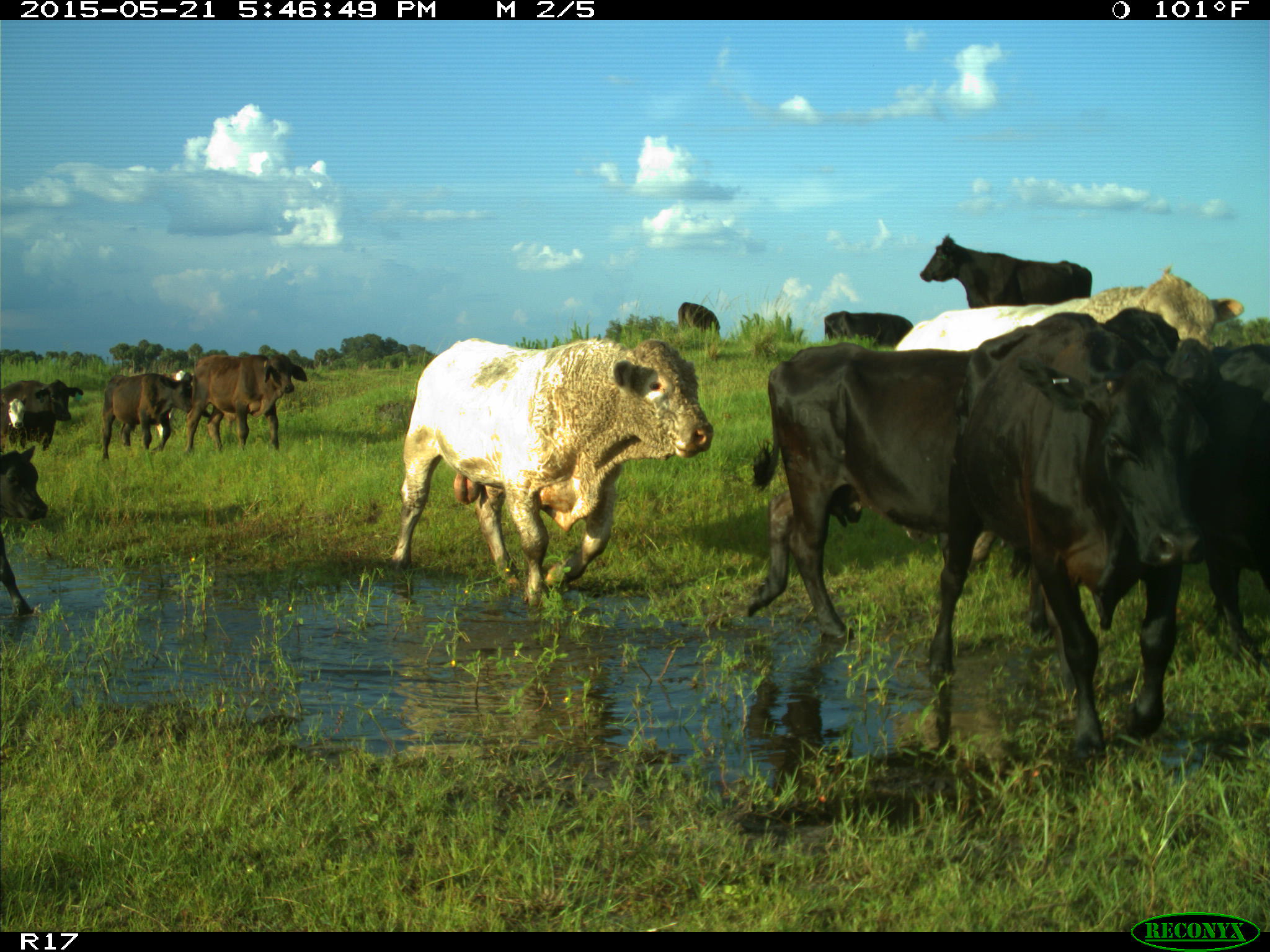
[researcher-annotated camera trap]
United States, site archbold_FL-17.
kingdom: Animalia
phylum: Chordata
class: Mammalia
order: Artiodactyla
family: Bovidae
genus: Bos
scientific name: Bos taurus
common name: domestic cow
Bos taurus (domestic cow).